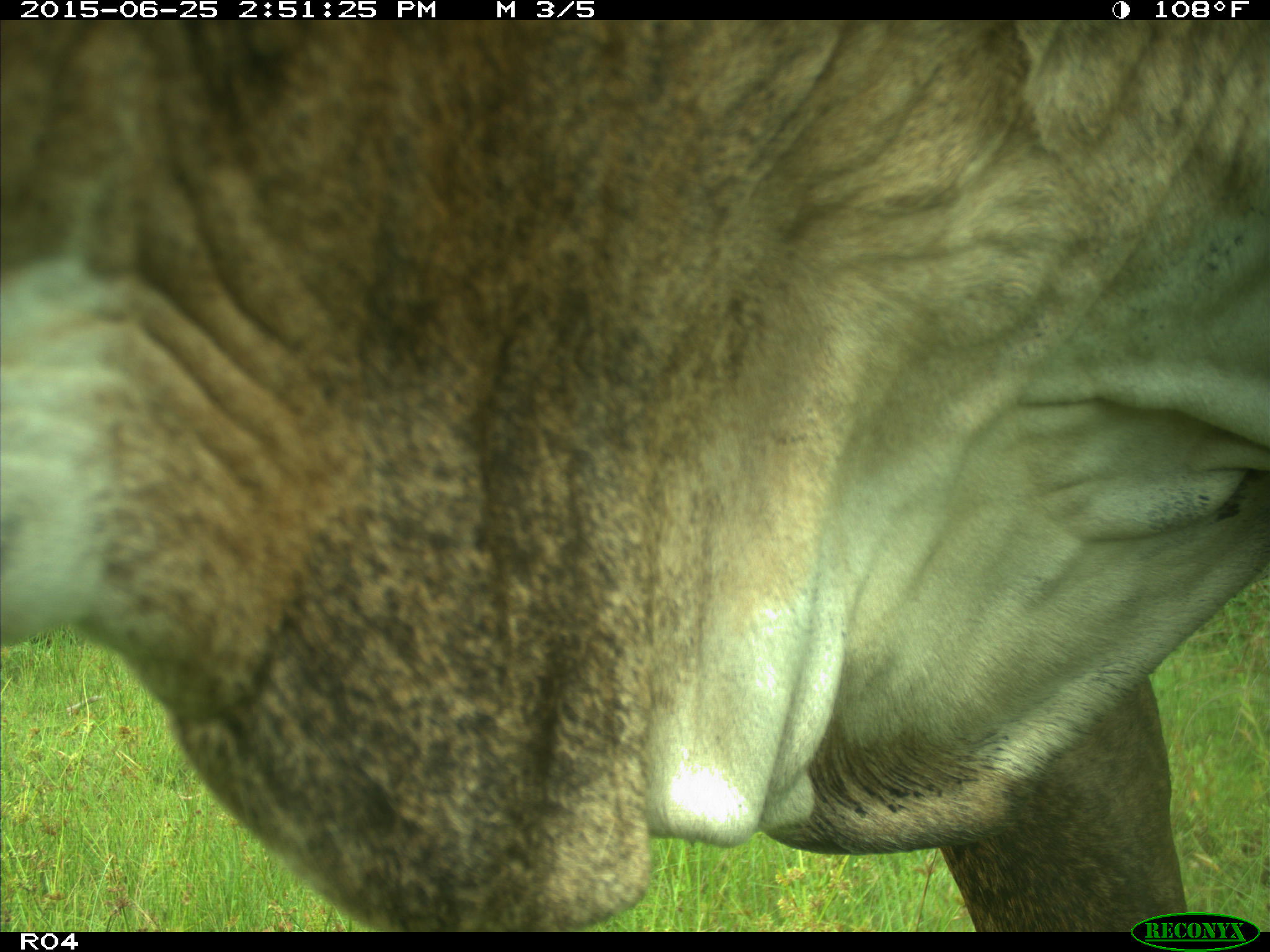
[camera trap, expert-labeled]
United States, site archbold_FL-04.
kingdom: Animalia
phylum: Chordata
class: Mammalia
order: Artiodactyla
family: Bovidae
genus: Bos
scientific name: Bos taurus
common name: domestic cow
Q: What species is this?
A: Bos taurus (domestic cow).